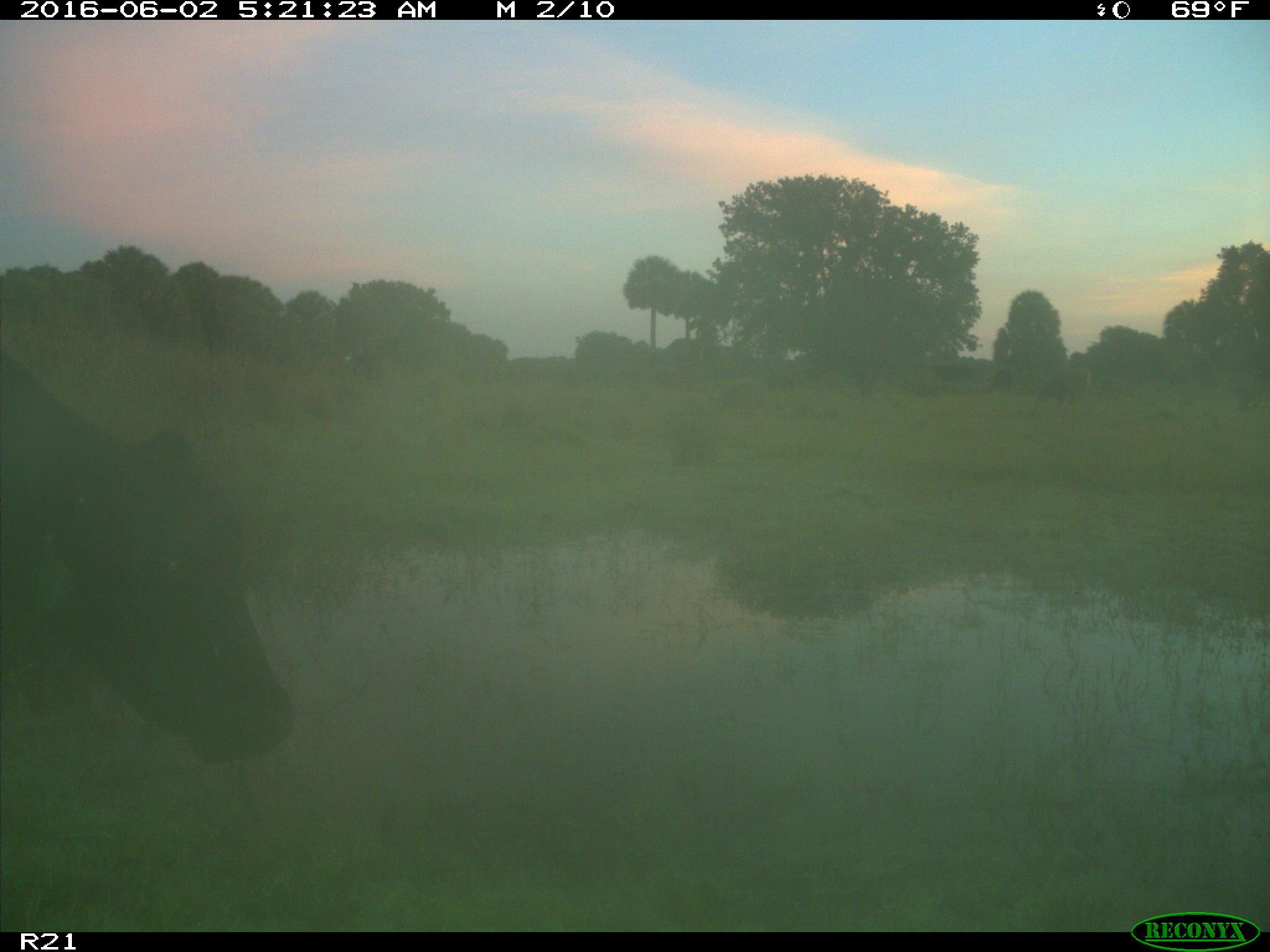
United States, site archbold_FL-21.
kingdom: Animalia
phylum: Chordata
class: Mammalia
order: Artiodactyla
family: Bovidae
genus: Bos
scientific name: Bos taurus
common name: domestic cow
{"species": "Bos taurus (domestic cow)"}